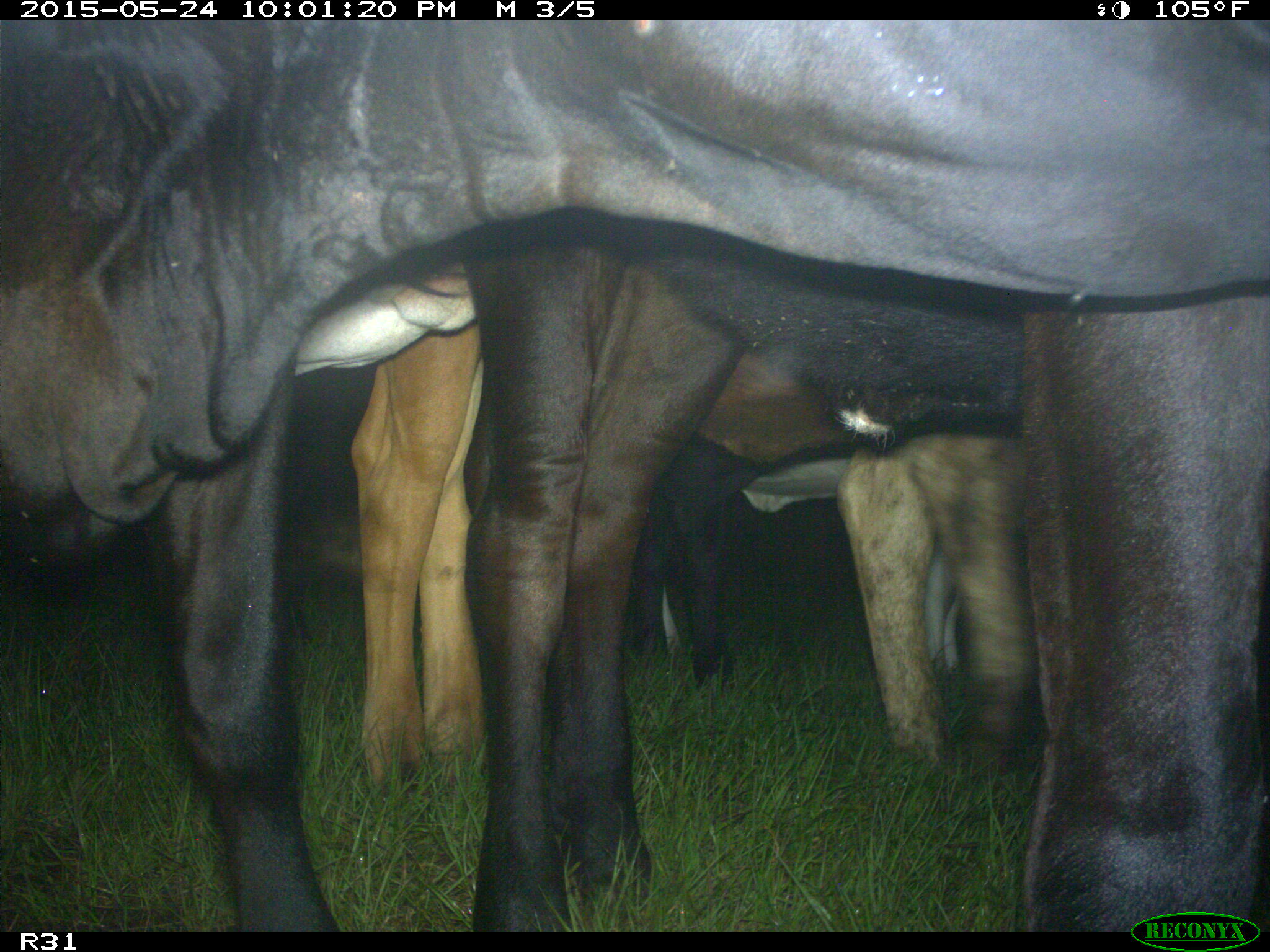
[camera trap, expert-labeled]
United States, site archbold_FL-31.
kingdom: Animalia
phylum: Chordata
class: Mammalia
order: Artiodactyla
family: Bovidae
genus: Bos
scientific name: Bos taurus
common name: domestic cow